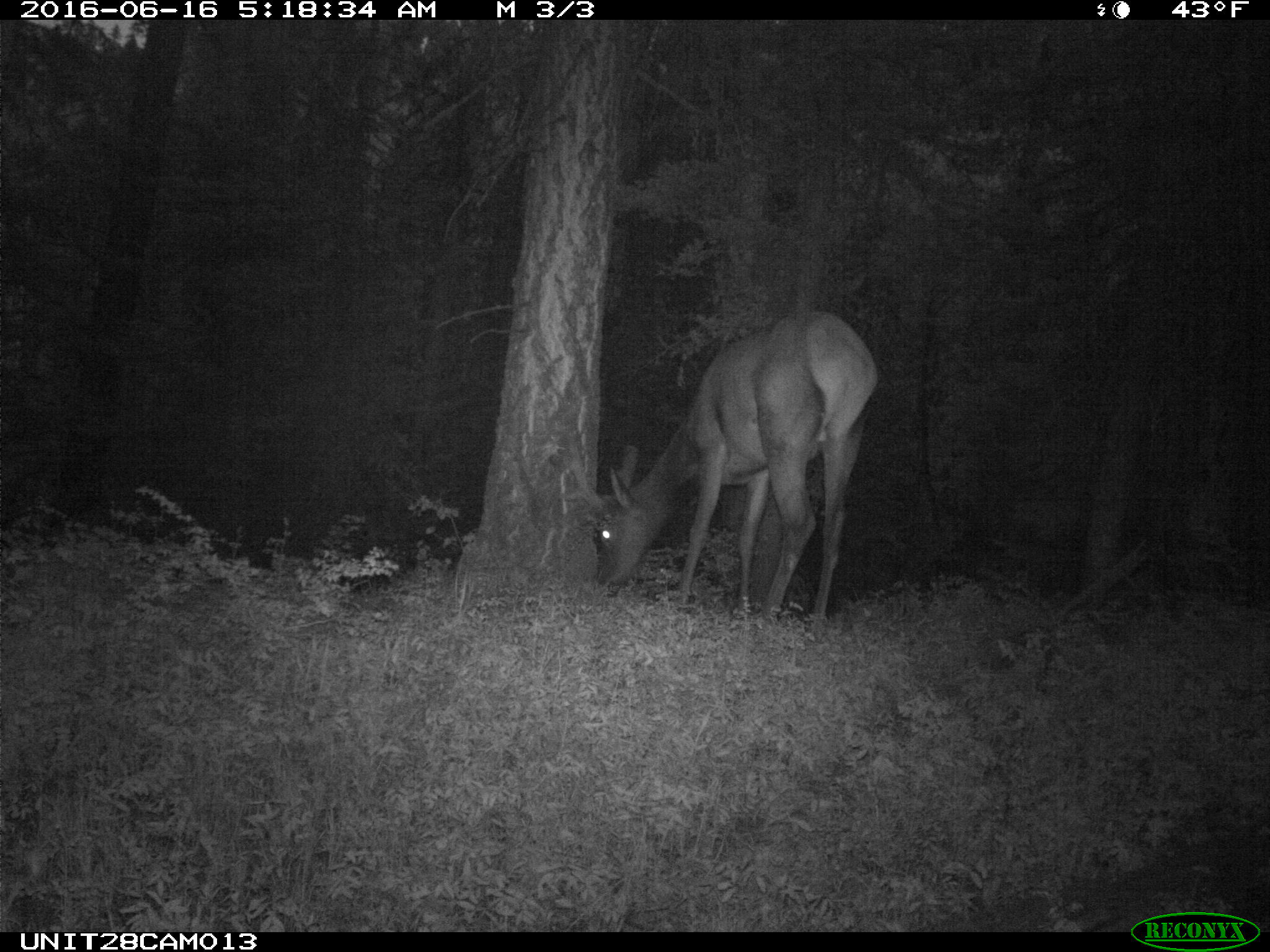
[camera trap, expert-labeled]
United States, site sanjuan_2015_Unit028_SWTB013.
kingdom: Animalia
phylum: Chordata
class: Mammalia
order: Artiodactyla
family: Cervidae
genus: Cervus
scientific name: Cervus elaphus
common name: red deer